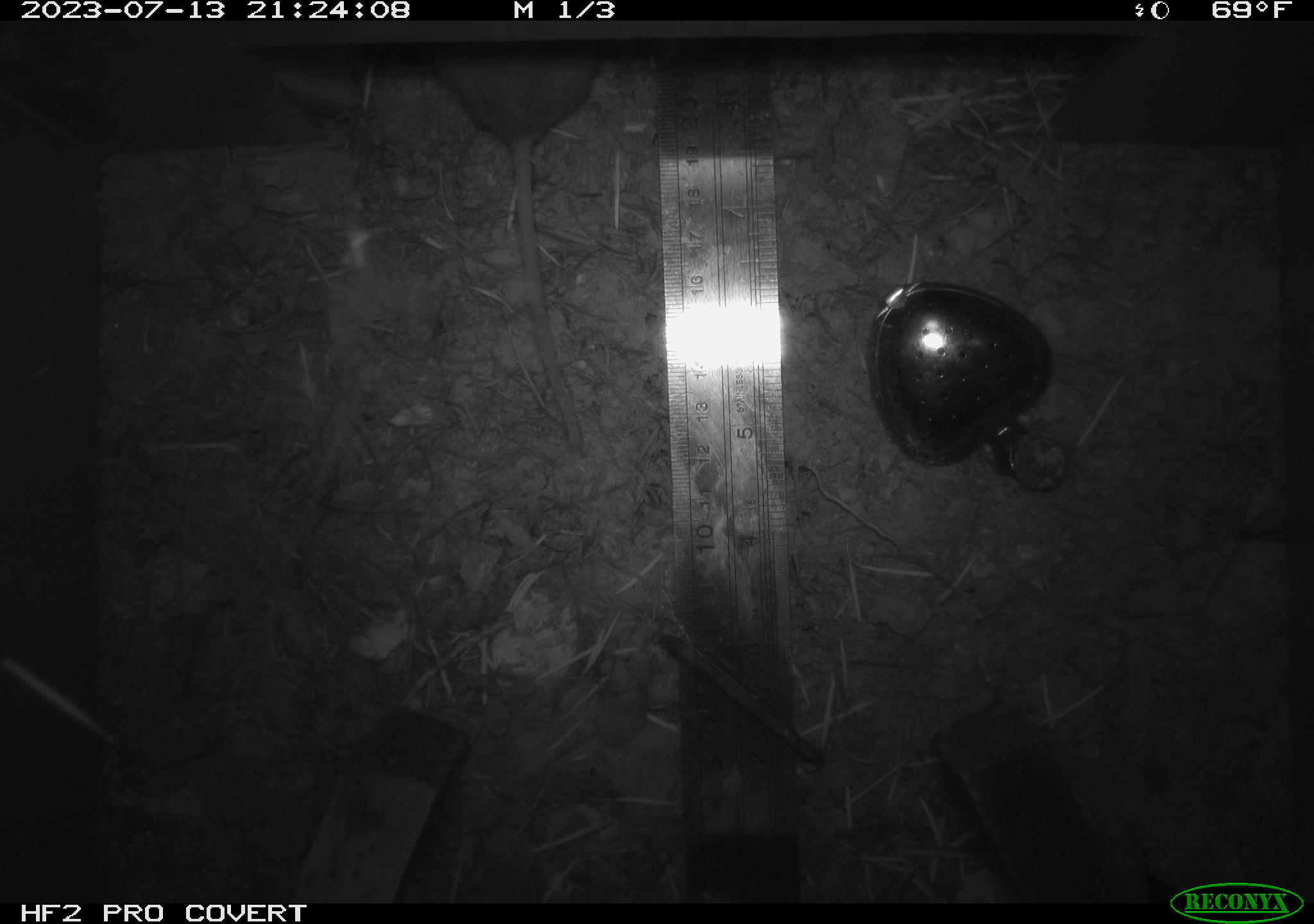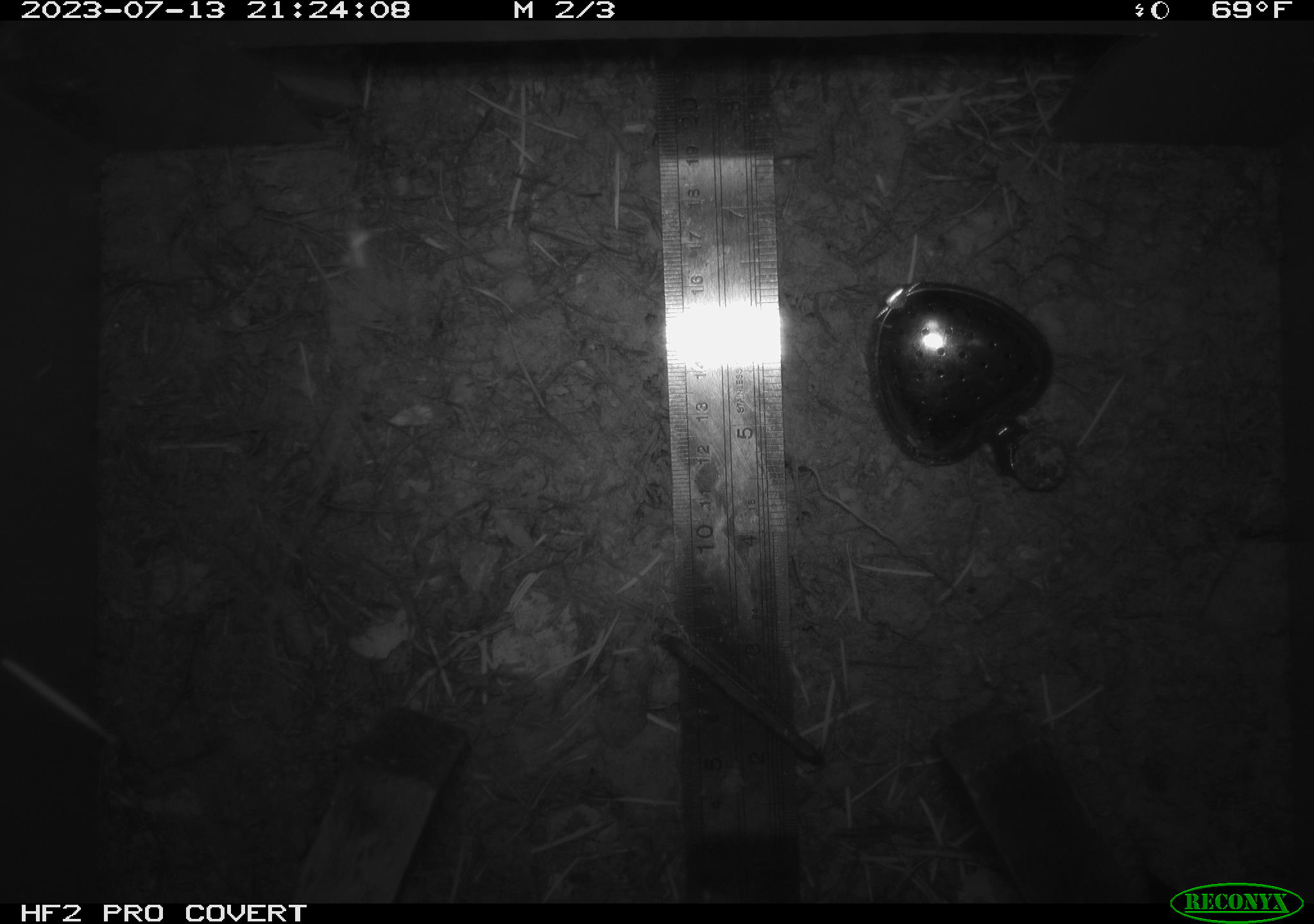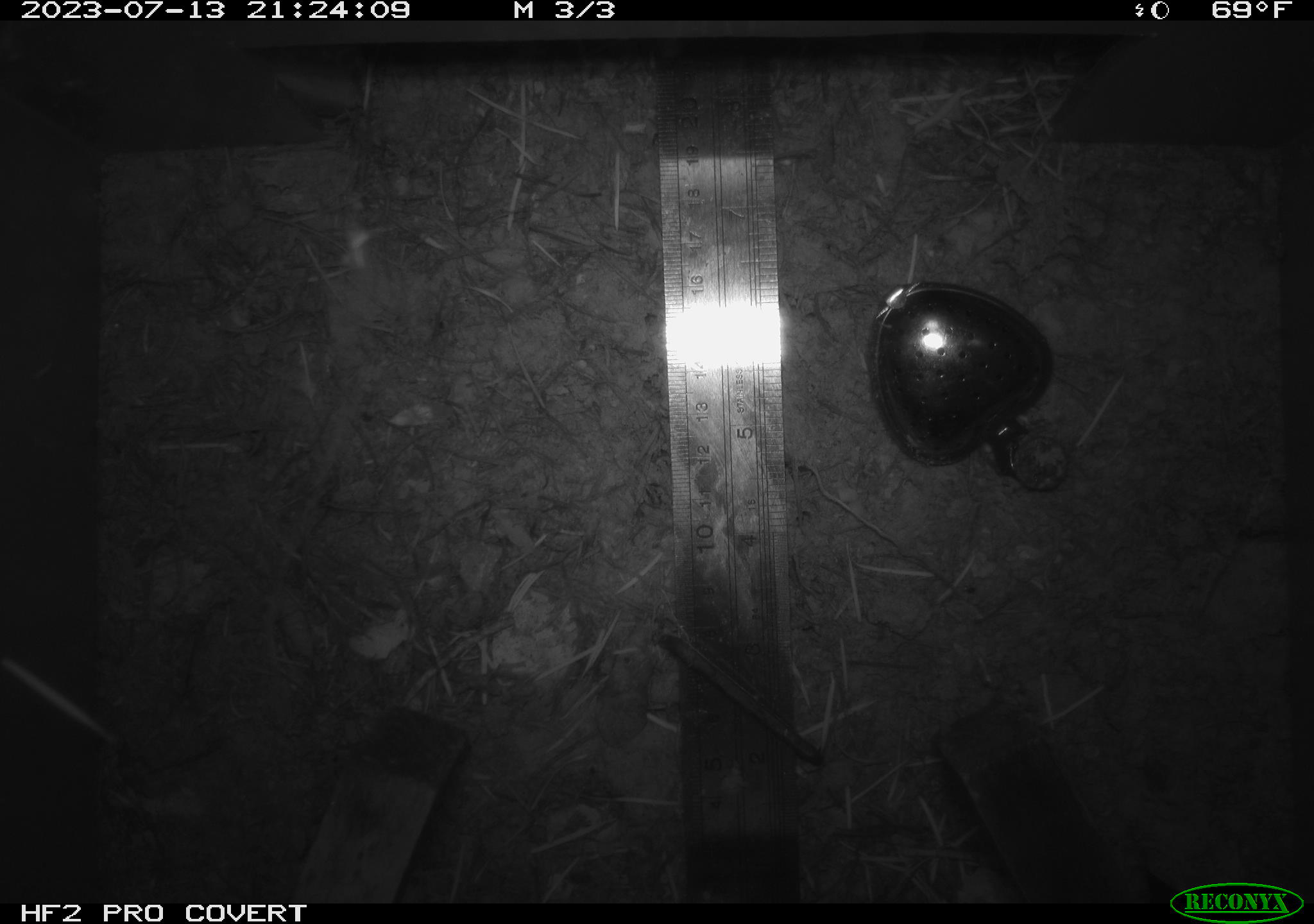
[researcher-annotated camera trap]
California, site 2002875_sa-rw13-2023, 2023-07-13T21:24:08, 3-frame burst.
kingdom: Animalia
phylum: Chordata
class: Mammalia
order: Rodentia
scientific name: Rodentia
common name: mouse species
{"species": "mouse species (Rodentia)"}